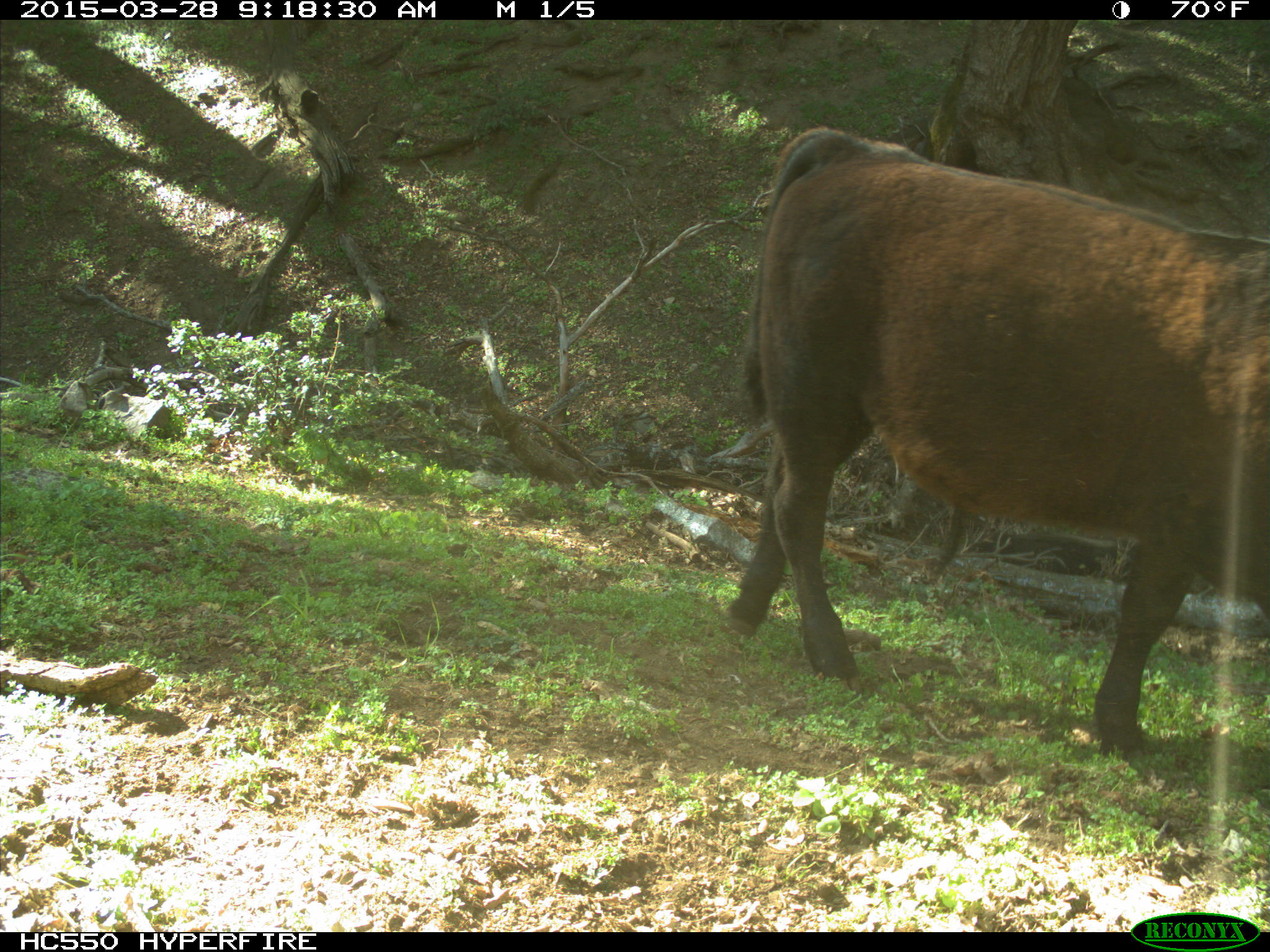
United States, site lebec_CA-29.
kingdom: Animalia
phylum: Chordata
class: Mammalia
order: Artiodactyla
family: Bovidae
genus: Bos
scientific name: Bos taurus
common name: domestic cow